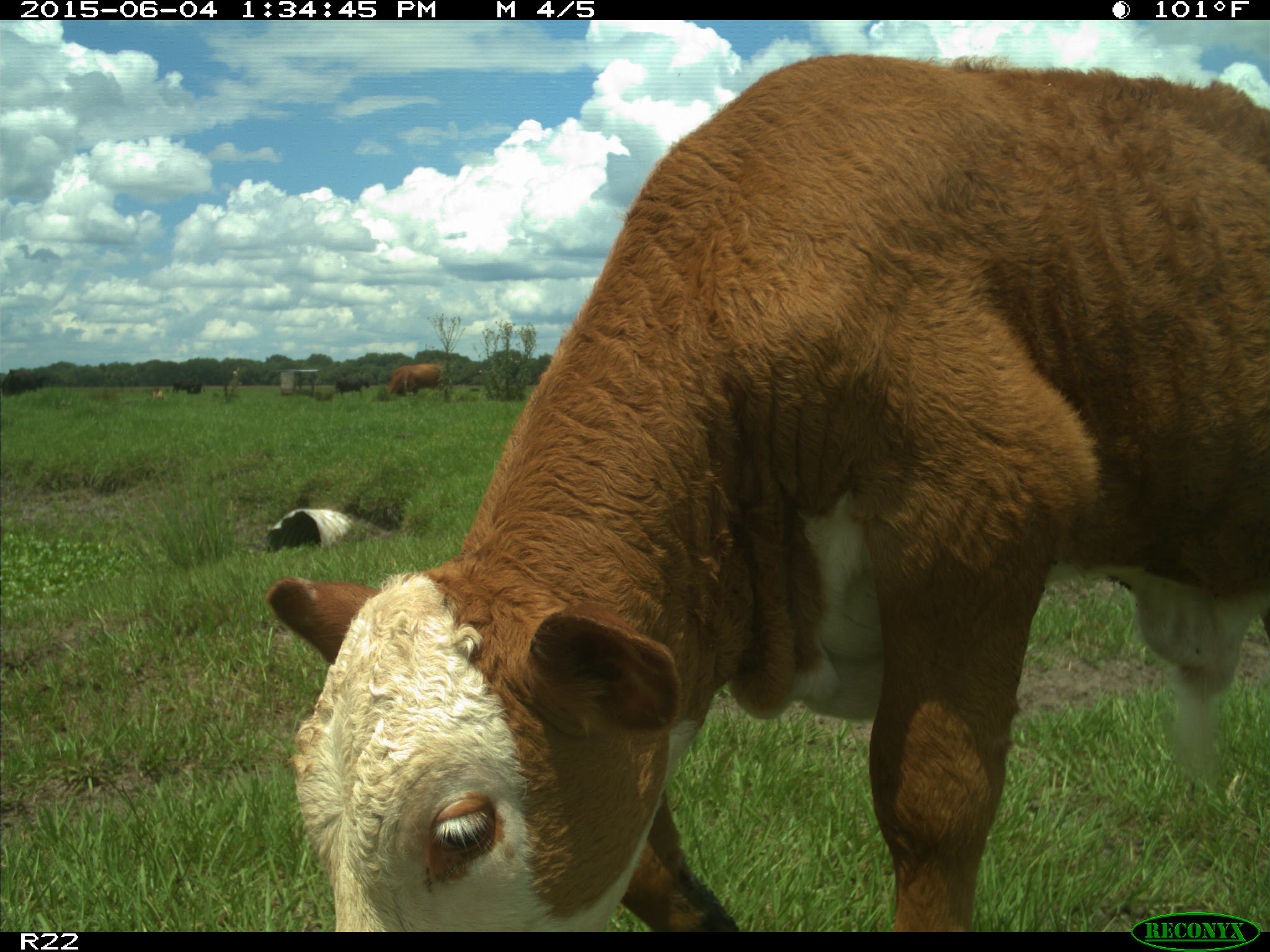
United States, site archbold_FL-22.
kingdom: Animalia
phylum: Chordata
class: Mammalia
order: Artiodactyla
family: Bovidae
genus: Bos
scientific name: Bos taurus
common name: domestic cow